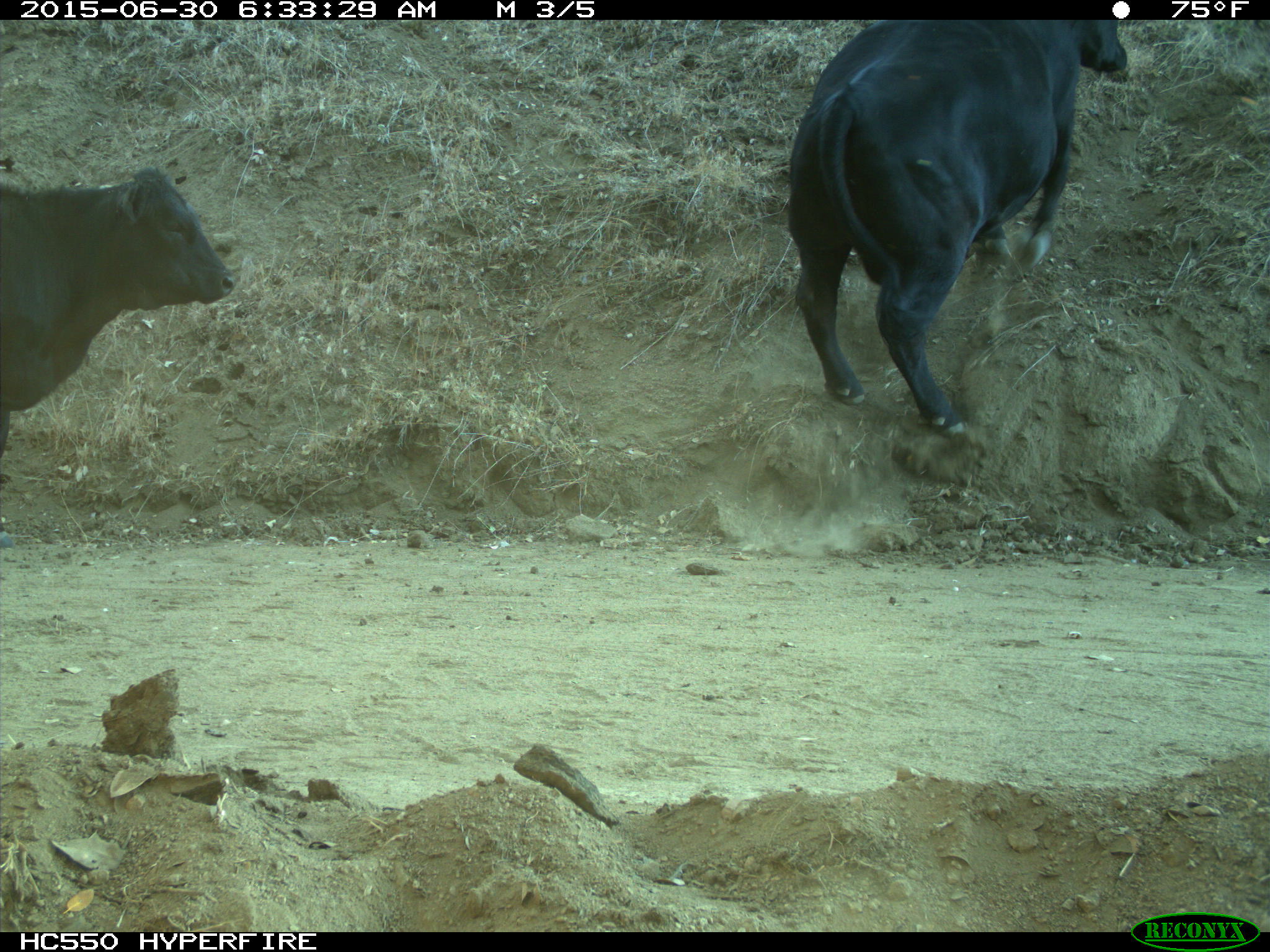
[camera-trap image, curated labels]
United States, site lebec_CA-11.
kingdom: Animalia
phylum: Chordata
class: Mammalia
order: Artiodactyla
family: Bovidae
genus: Bos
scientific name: Bos taurus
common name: domestic cow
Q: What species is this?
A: Bos taurus (domestic cow).